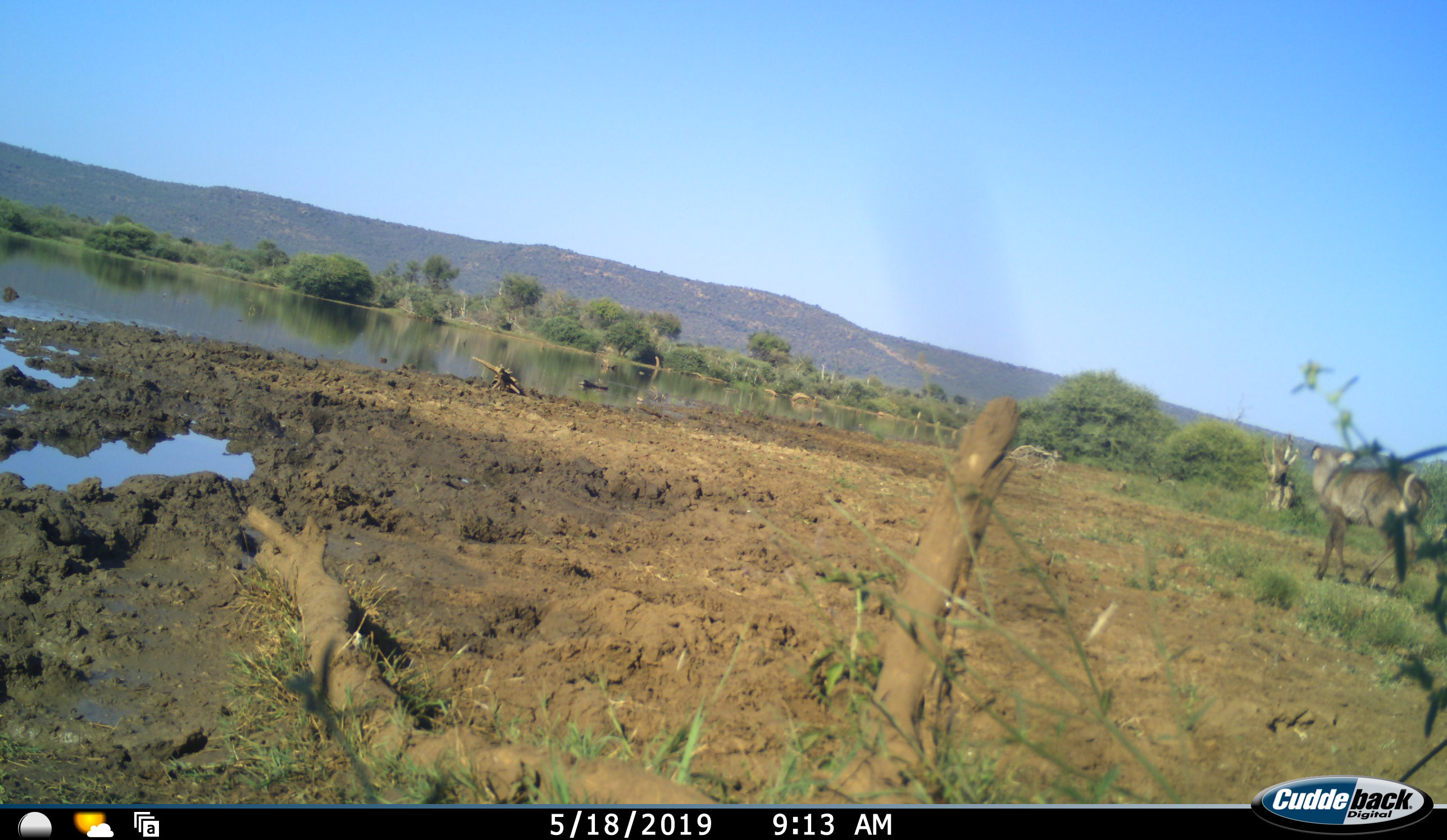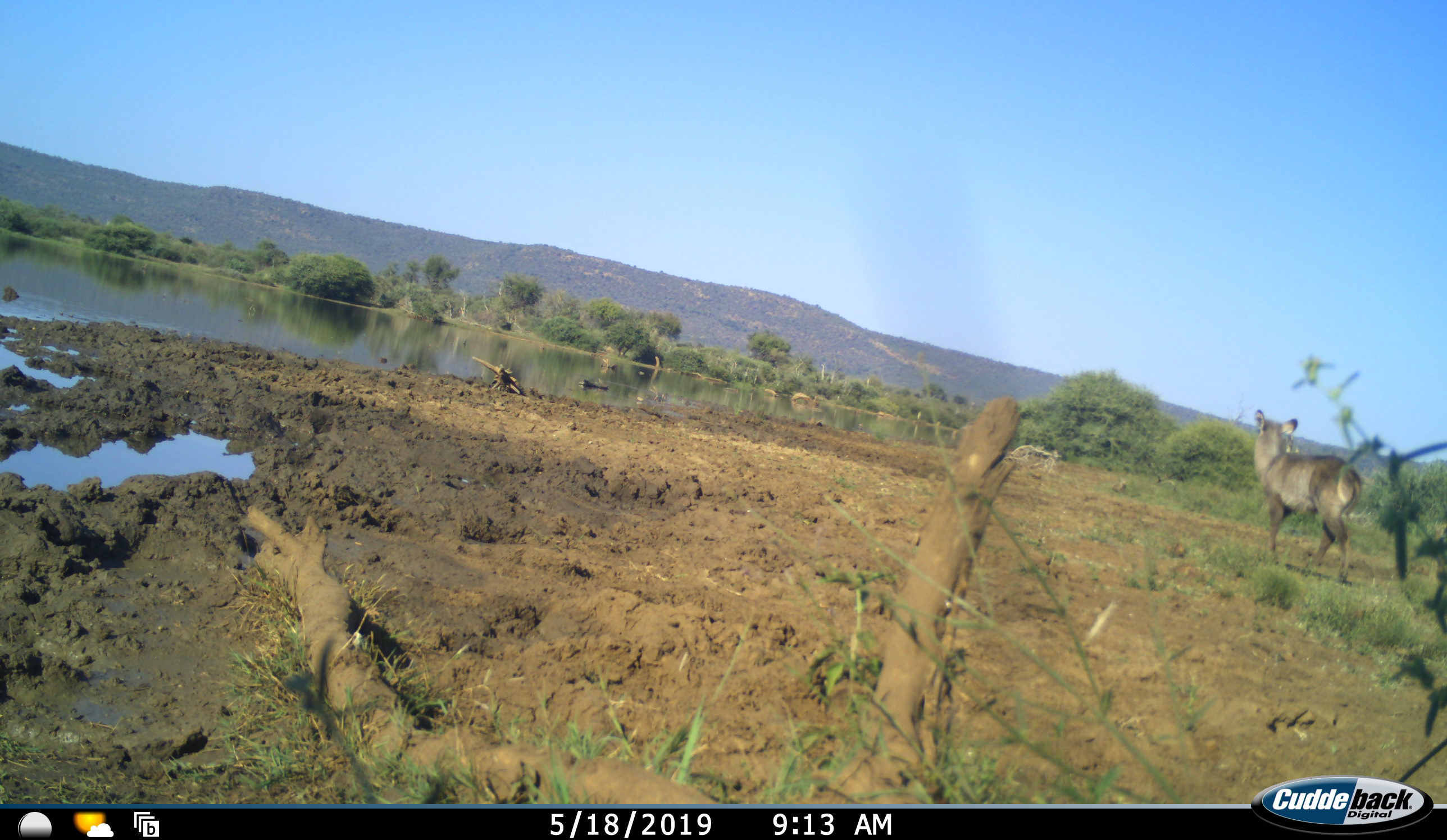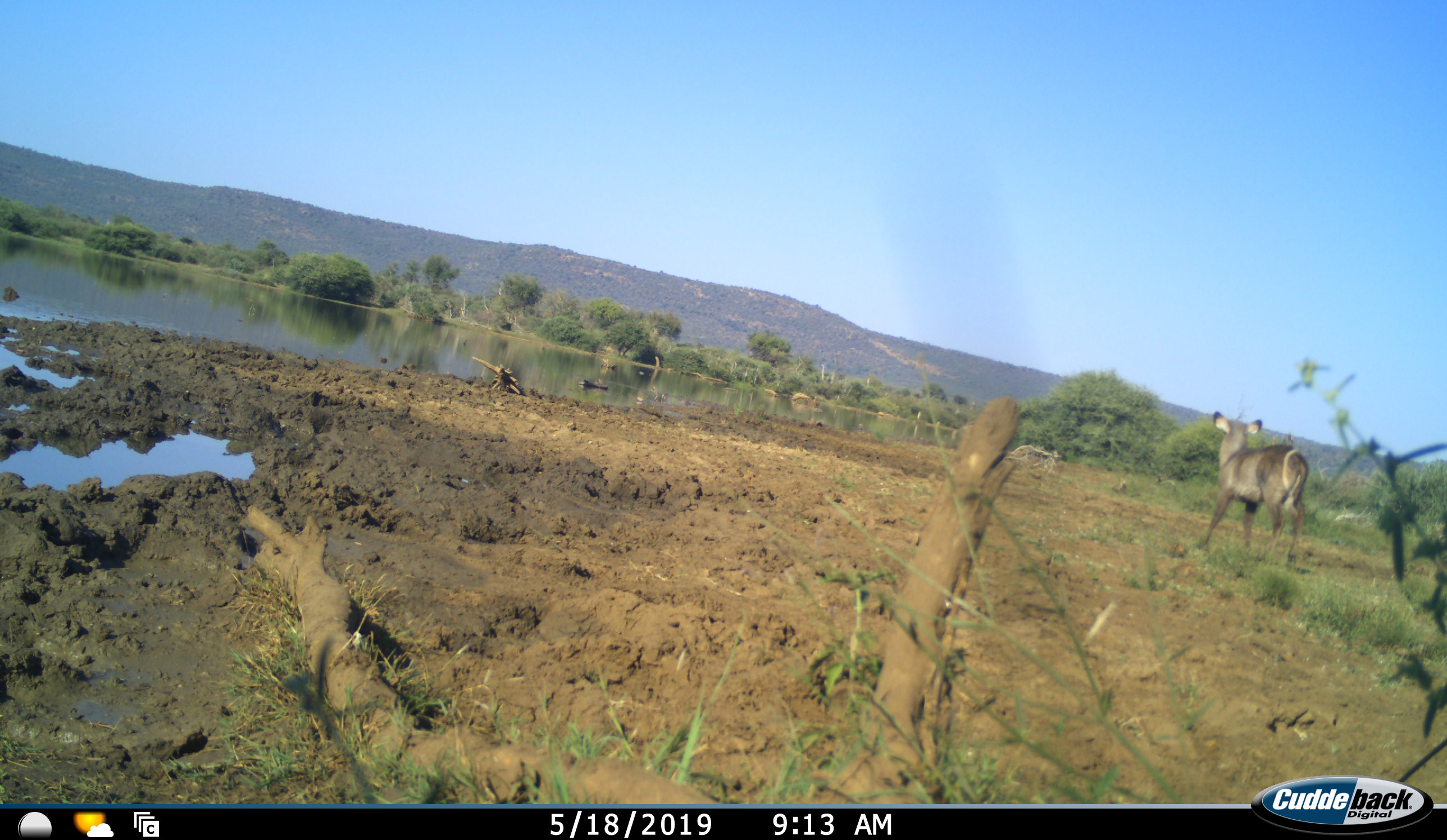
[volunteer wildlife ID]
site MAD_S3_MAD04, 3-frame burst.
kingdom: Animalia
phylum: Chordata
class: Mammalia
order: Artiodactyla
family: Bovidae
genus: Kobus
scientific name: Kobus ellipsiprymnus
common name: waterbuck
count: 1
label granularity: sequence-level